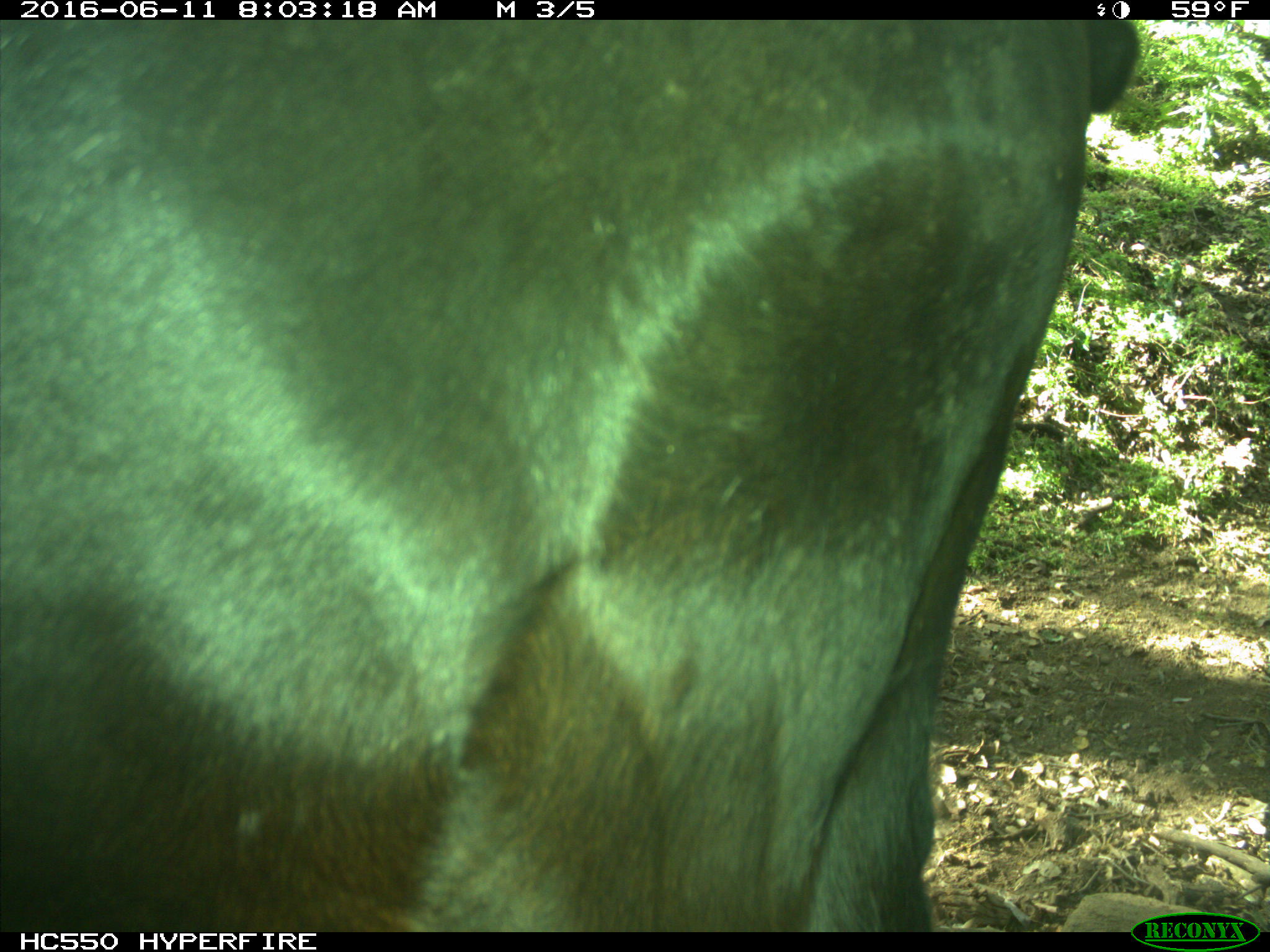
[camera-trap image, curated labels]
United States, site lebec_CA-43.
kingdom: Animalia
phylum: Chordata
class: Mammalia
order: Artiodactyla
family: Bovidae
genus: Bos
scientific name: Bos taurus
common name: domestic cow